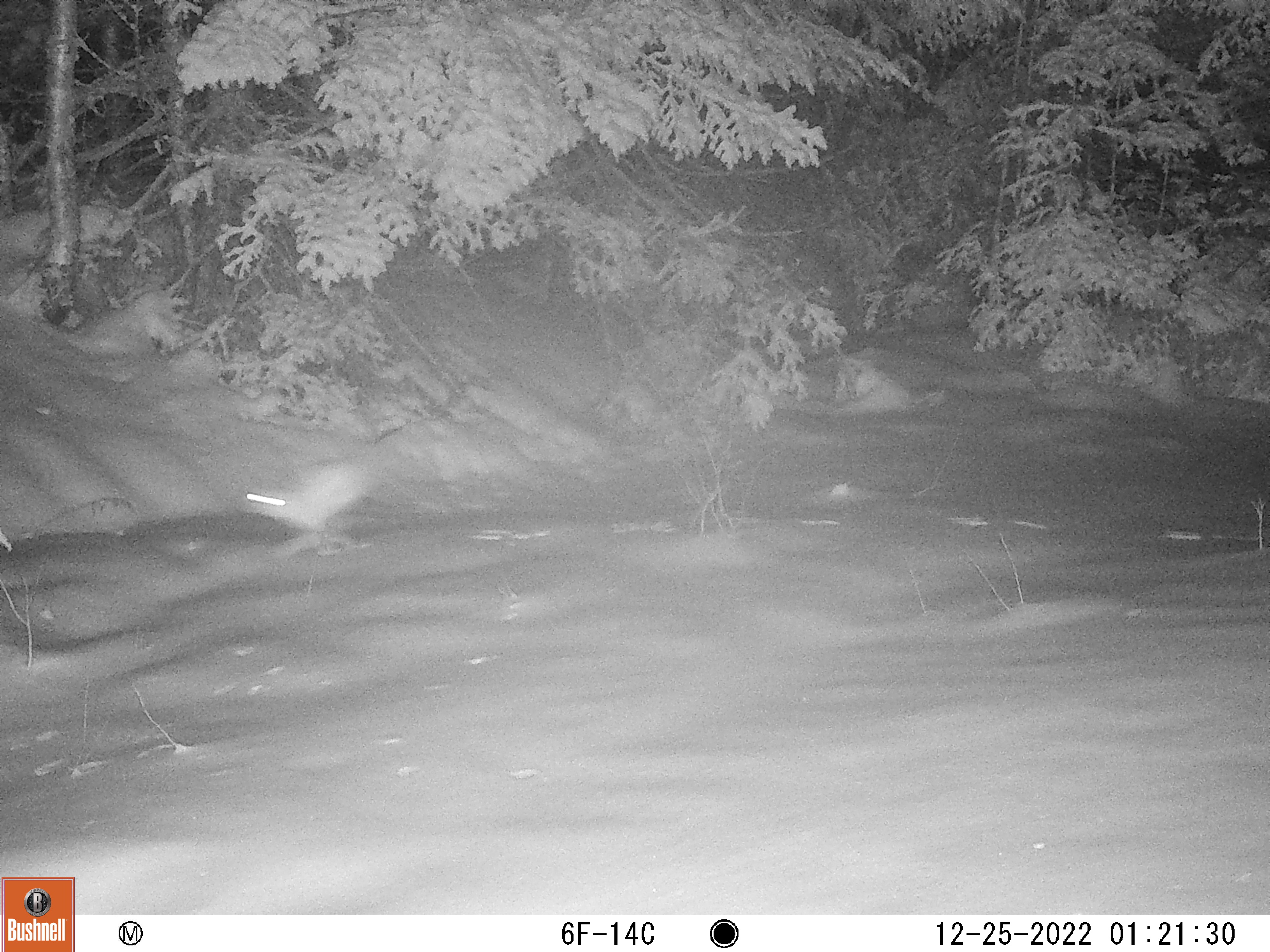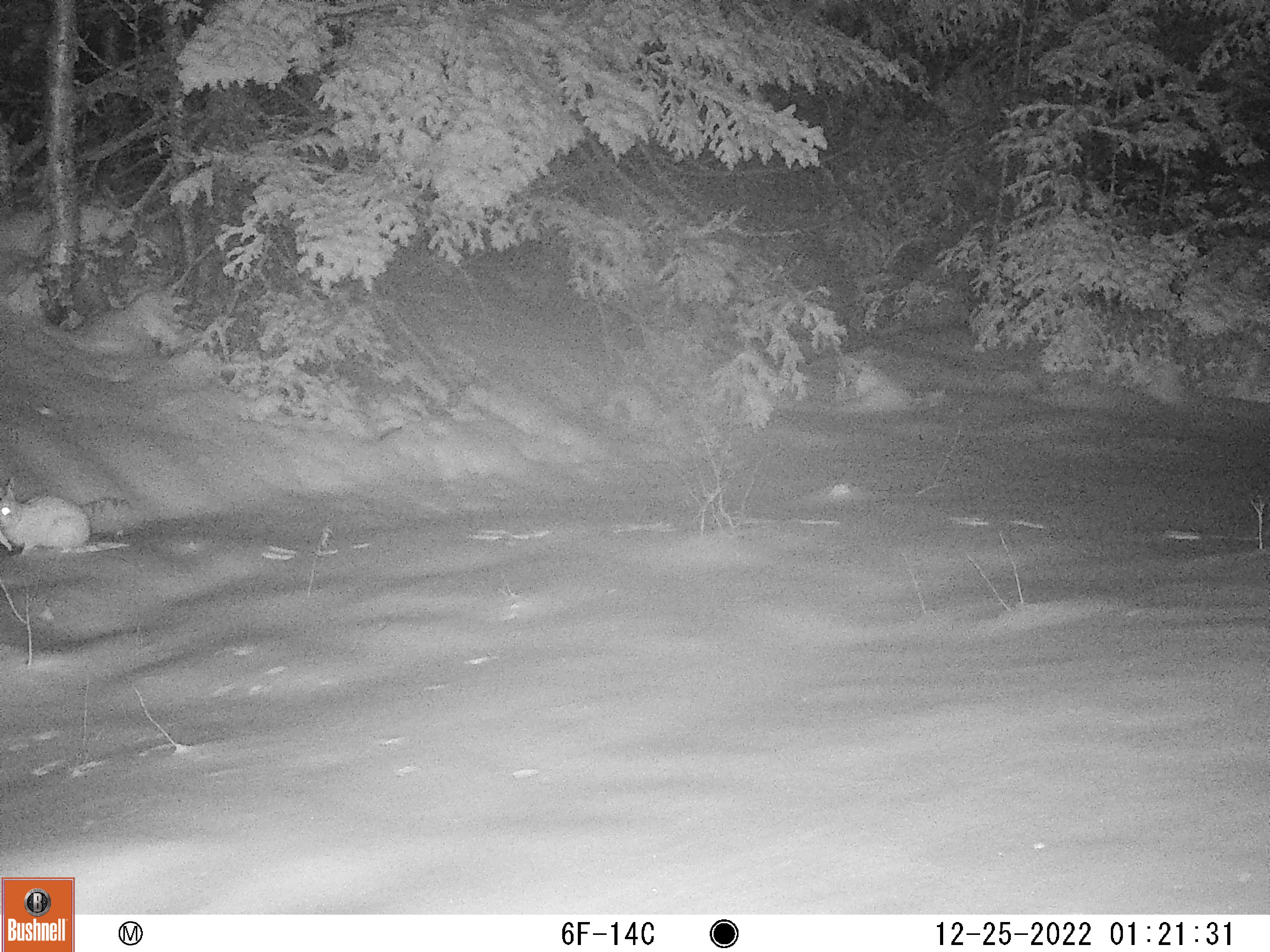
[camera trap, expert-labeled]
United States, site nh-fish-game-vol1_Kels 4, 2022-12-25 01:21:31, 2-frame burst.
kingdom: Animalia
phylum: Chordata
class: Mammalia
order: Lagomorpha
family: Leporidae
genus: Lepus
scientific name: Lepus americanus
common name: snowshoe hare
Snowshoe hare (Lepus americanus).